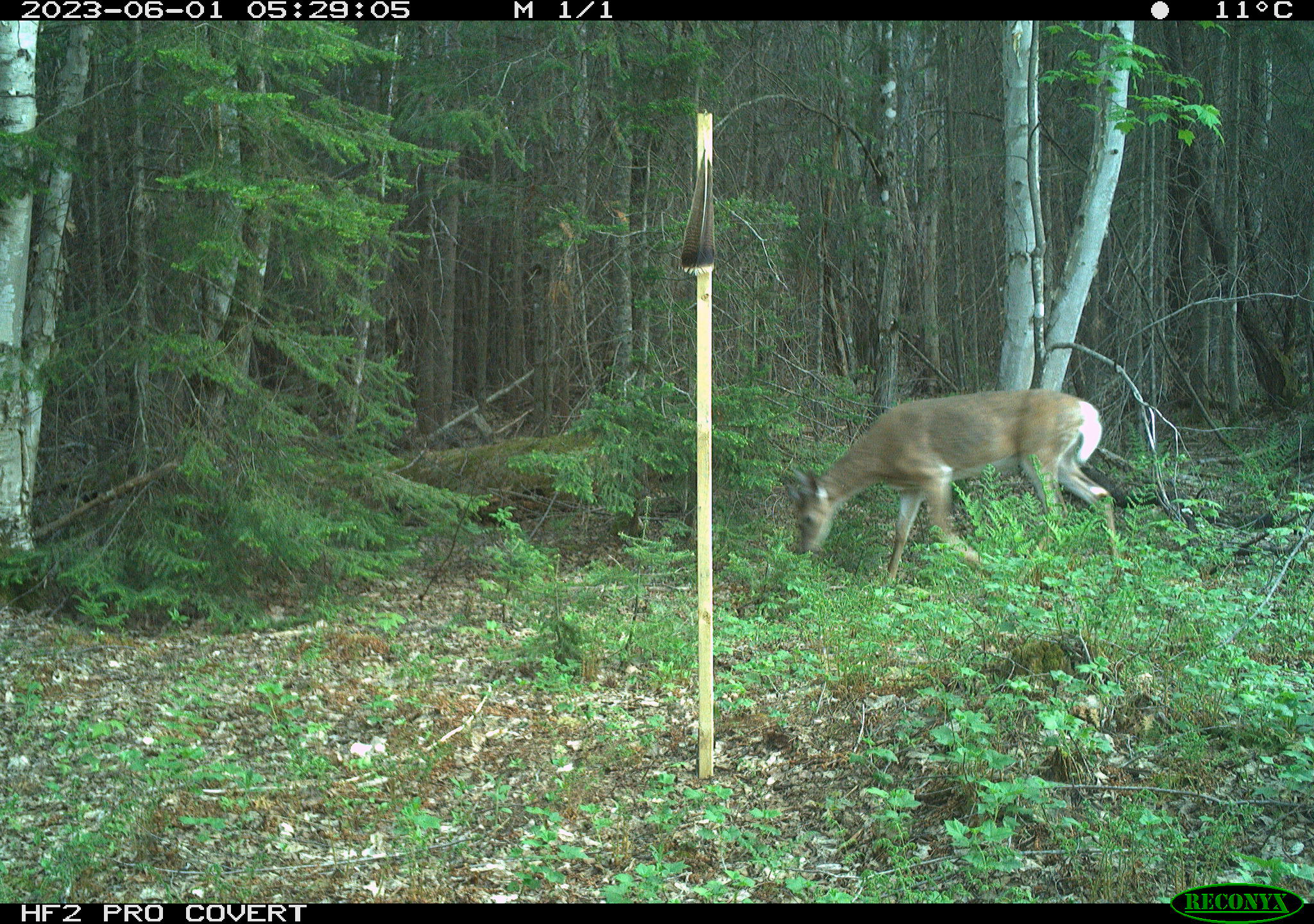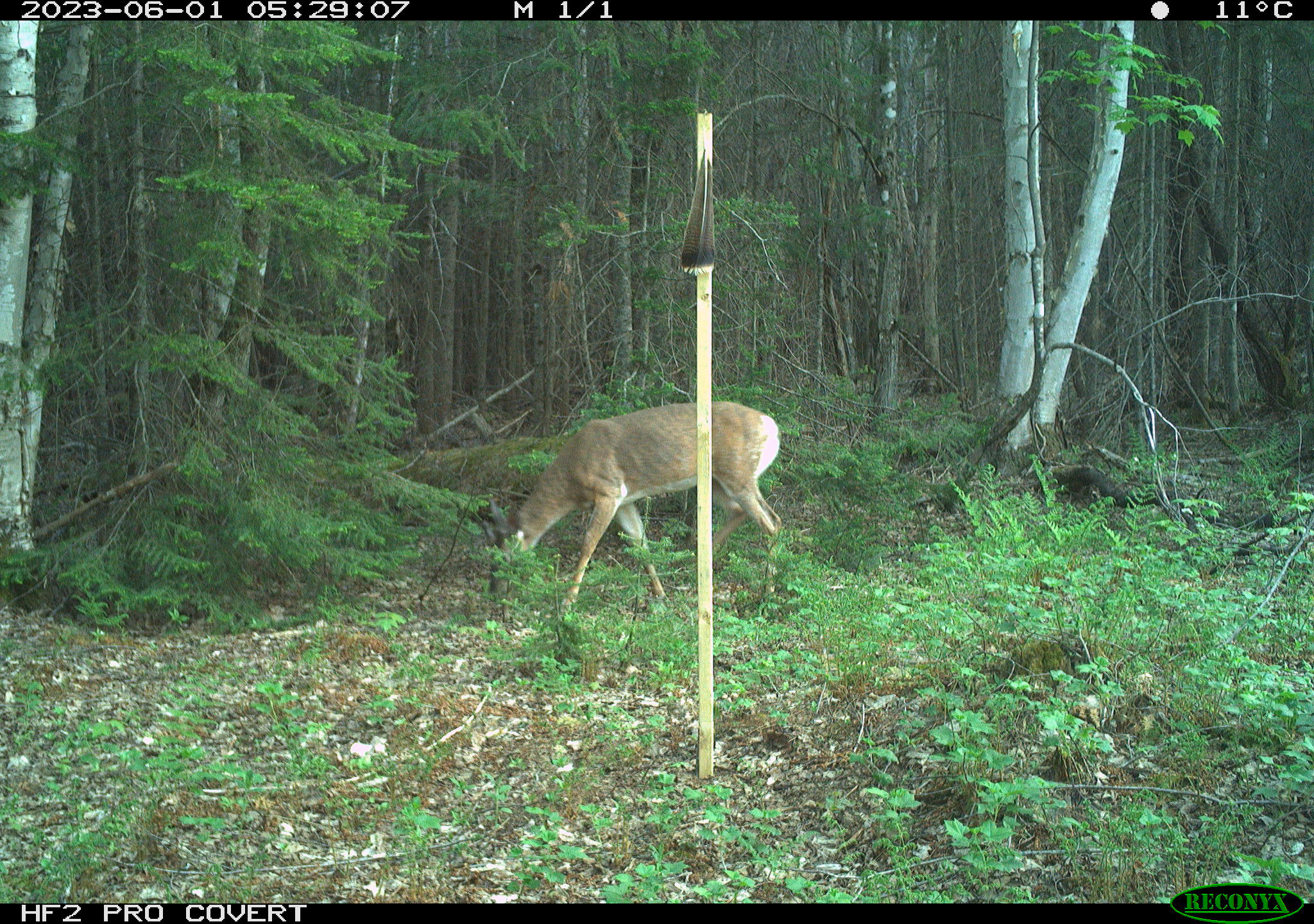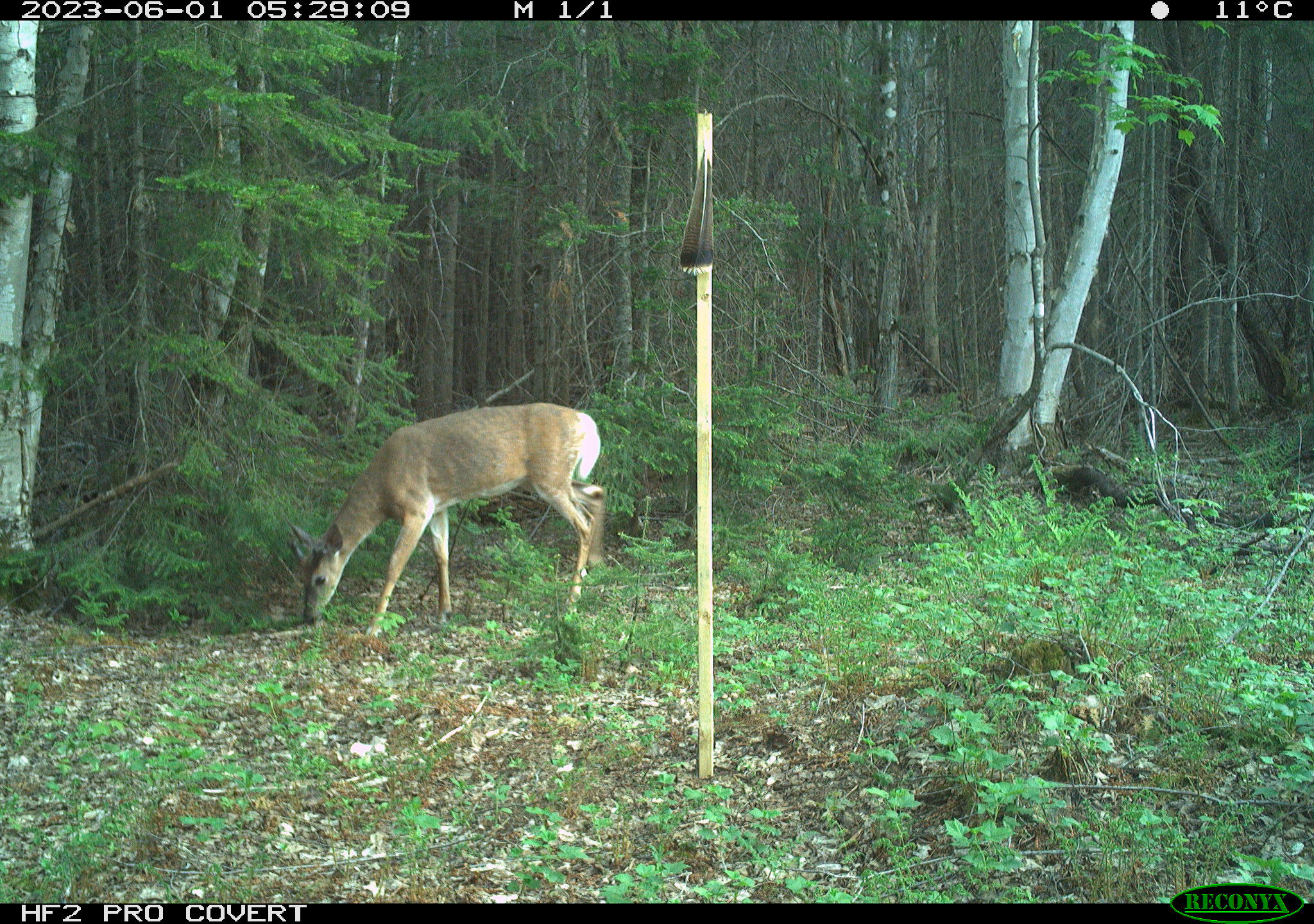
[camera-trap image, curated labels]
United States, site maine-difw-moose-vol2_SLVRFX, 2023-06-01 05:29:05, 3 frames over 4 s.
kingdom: Animalia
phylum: Chordata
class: Mammalia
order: Artiodactyla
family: Cervidae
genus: Odocoileus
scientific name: Odocoileus virginianus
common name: white-tailed deer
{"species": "white-tailed deer (Odocoileus virginianus)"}